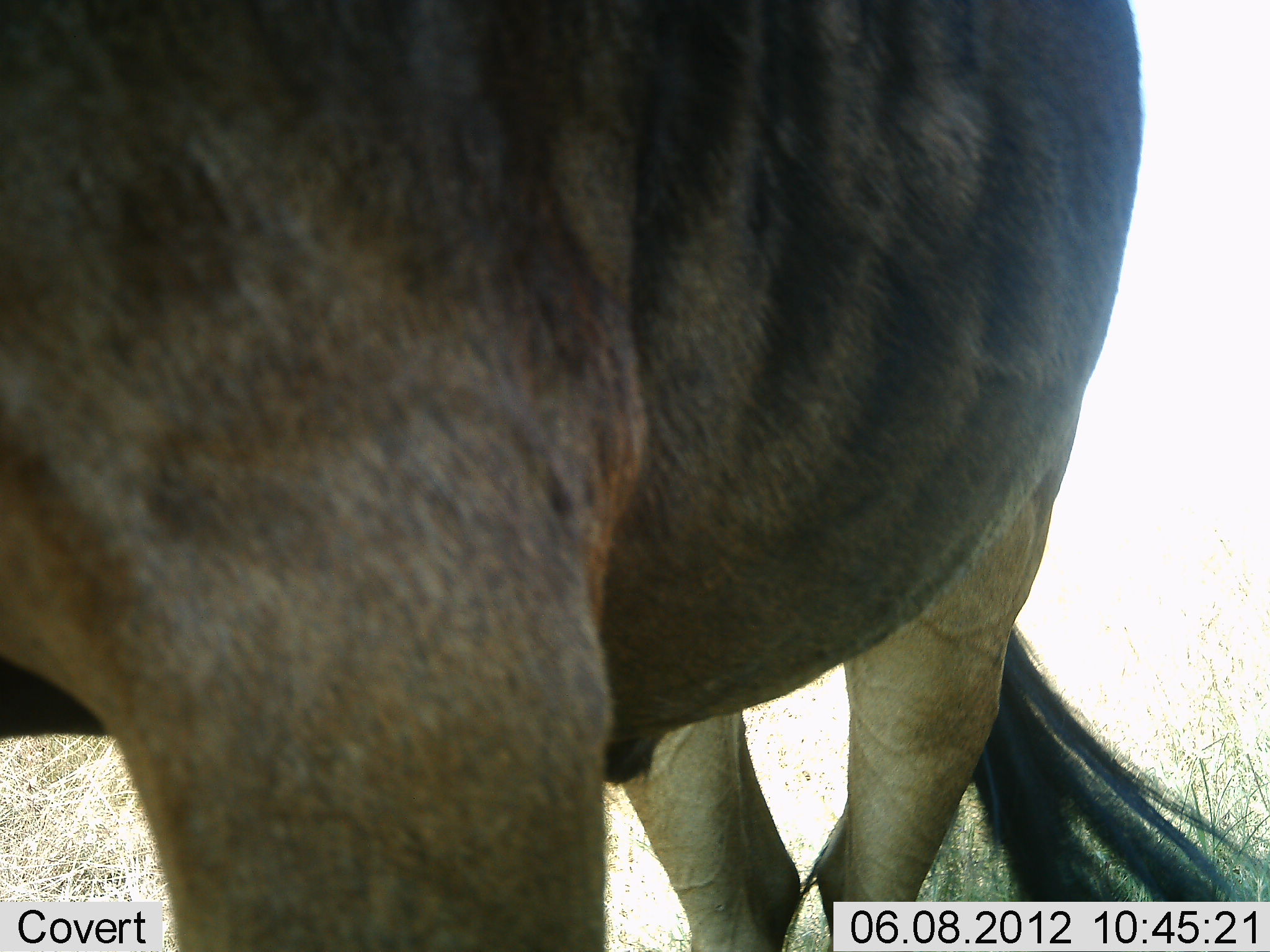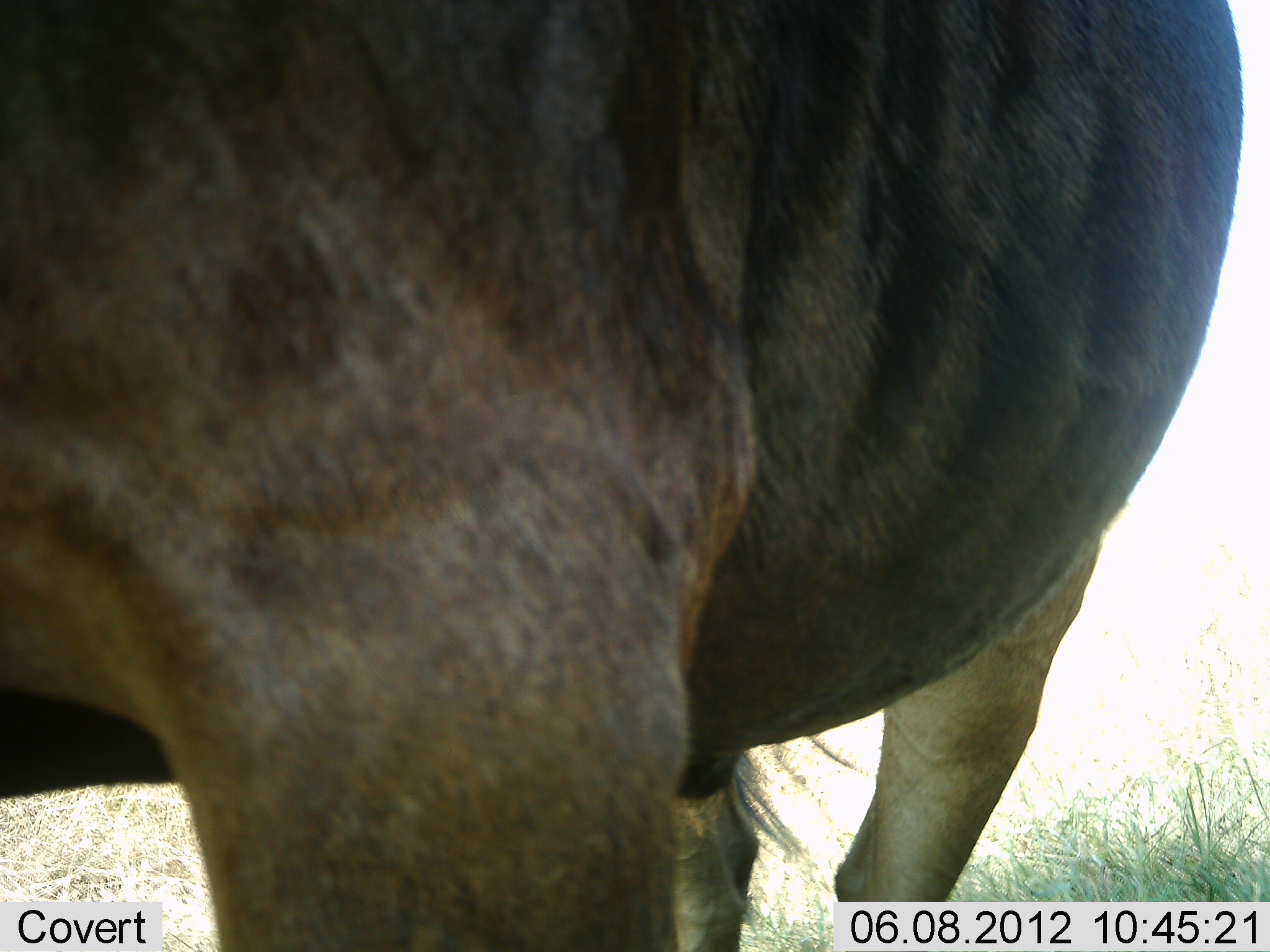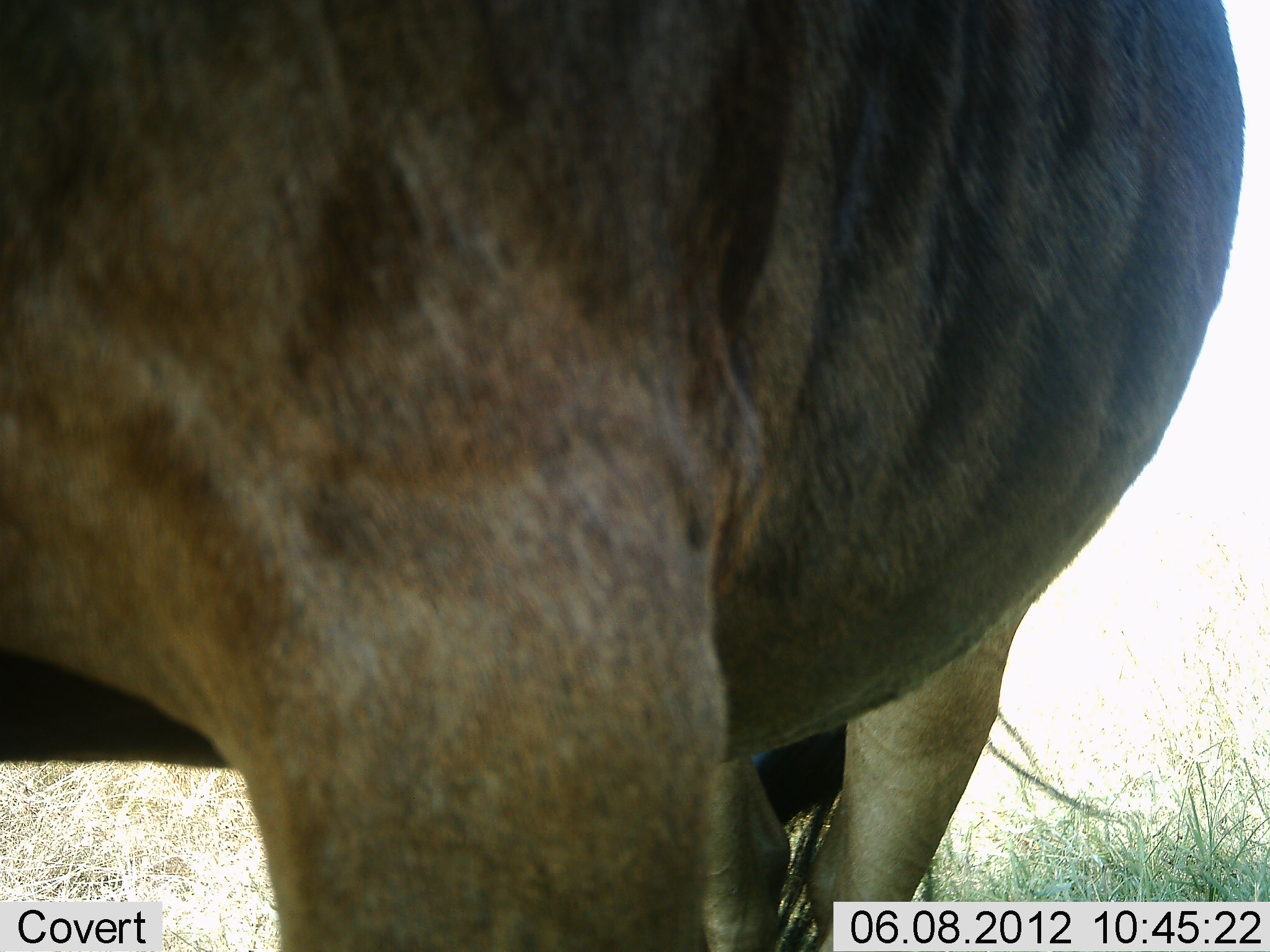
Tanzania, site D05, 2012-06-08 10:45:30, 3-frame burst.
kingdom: Animalia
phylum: Chordata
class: Mammalia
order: Artiodactyla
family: Bovidae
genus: Connochaetes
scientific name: Connochaetes taurinus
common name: blue wildebeest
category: wildebeest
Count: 1.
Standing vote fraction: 100%.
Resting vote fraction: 0%.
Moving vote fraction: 0%.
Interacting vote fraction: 0%.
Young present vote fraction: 0%.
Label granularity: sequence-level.